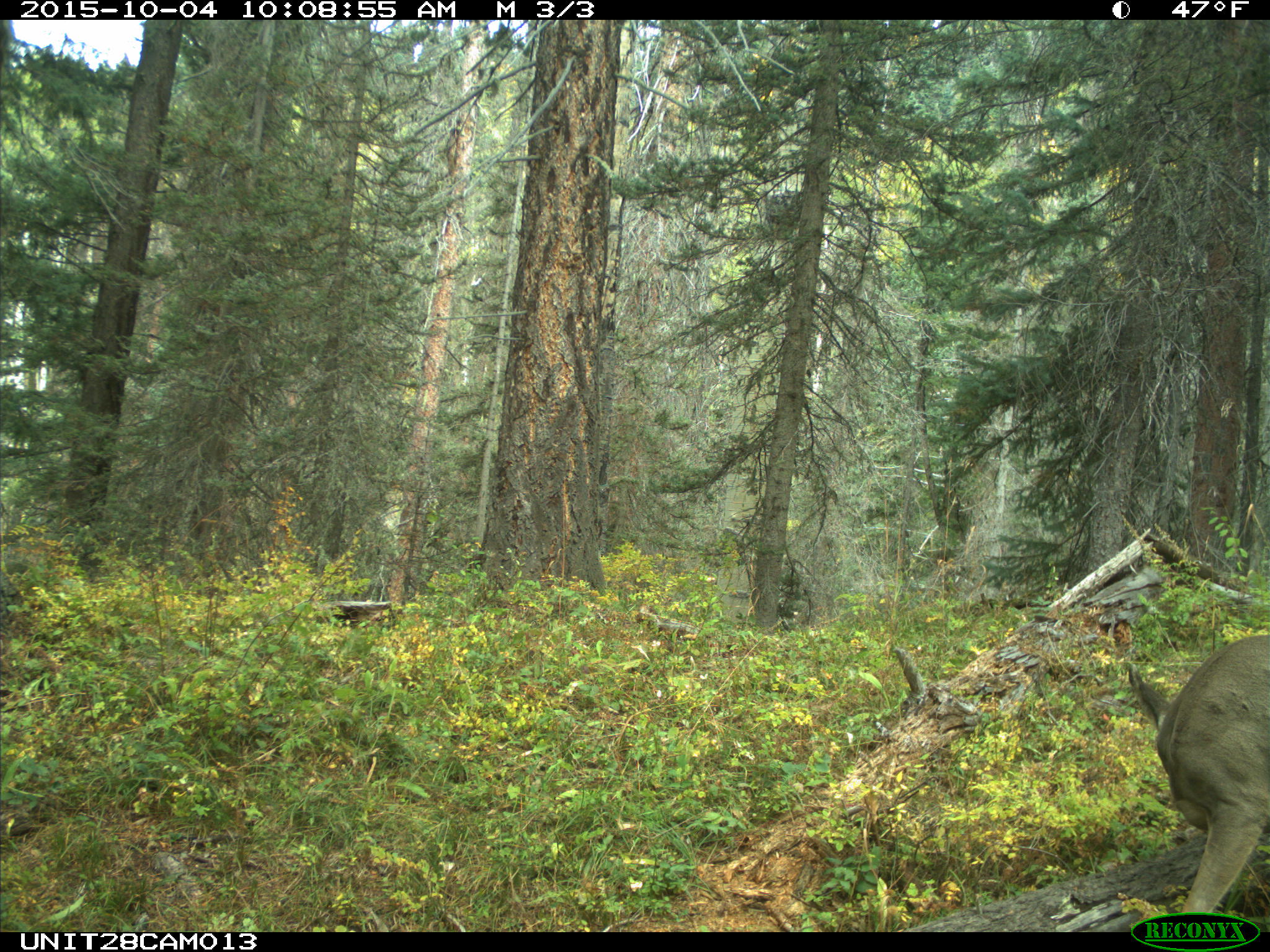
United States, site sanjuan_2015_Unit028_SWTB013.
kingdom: Animalia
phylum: Chordata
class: Mammalia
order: Artiodactyla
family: Cervidae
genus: Odocoileus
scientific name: Odocoileus hemionus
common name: mule deer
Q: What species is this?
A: Odocoileus hemionus (mule deer).